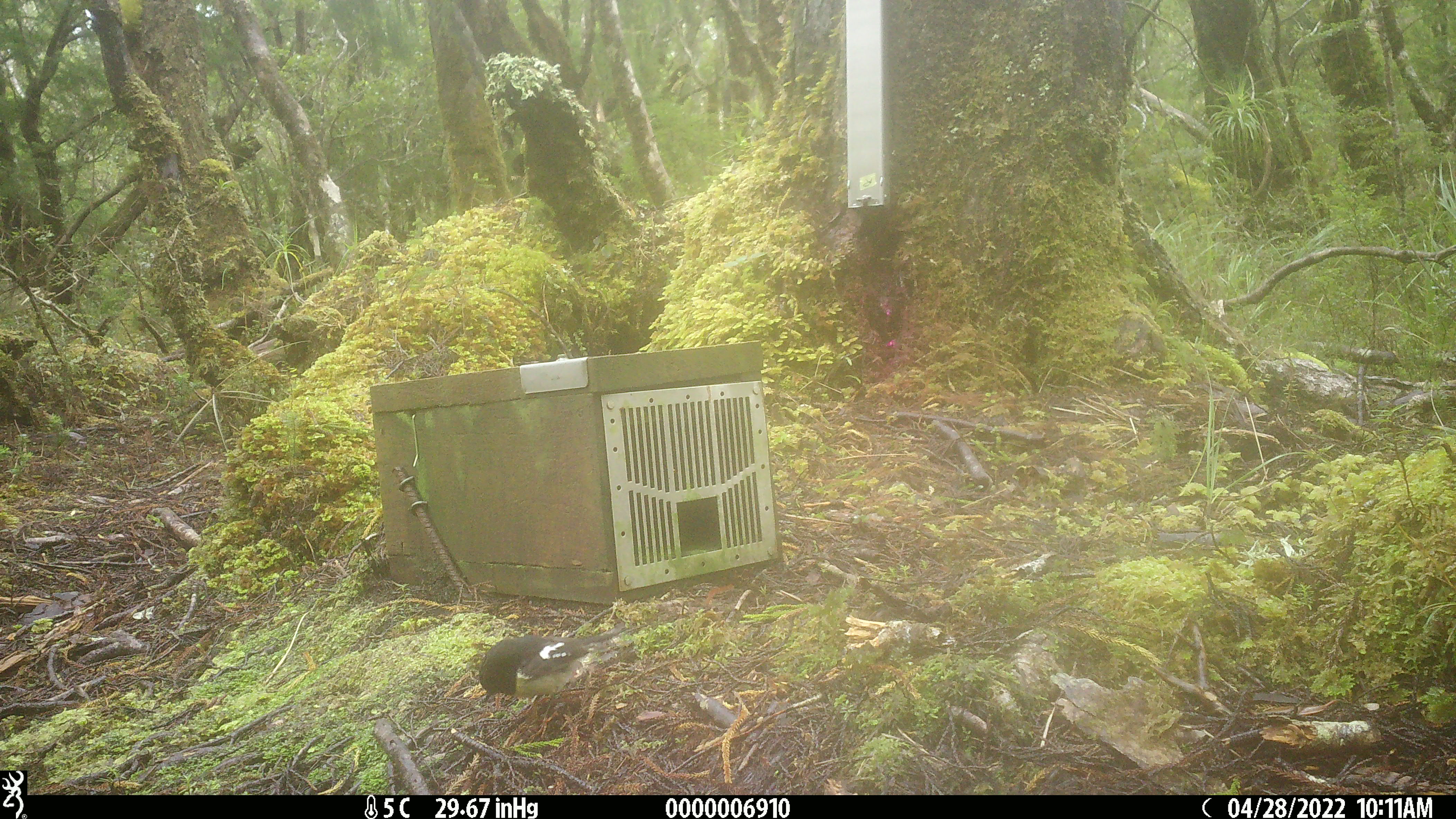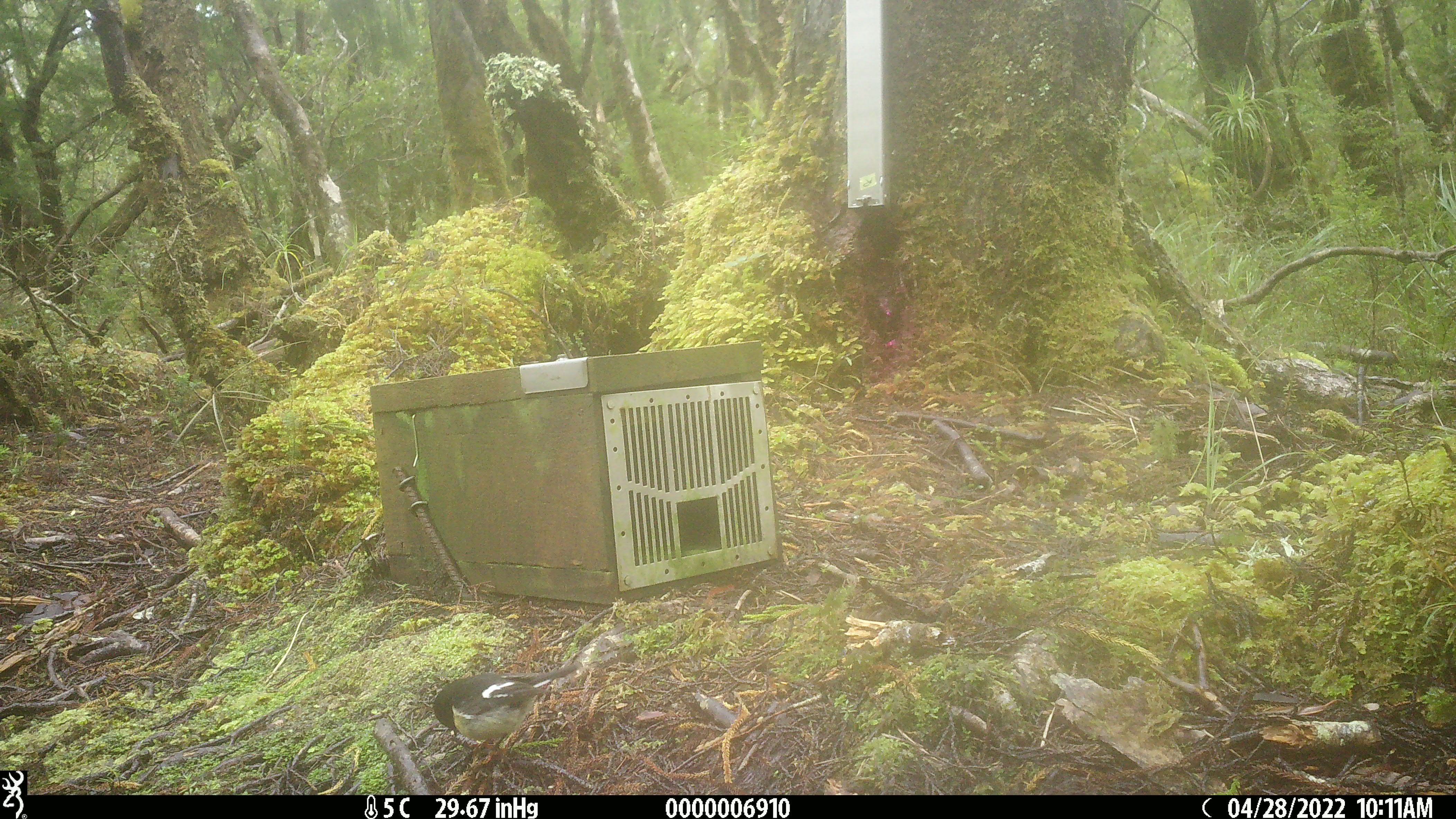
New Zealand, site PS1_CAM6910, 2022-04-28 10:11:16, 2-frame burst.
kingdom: Animalia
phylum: Chordata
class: Aves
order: Passeriformes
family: Petroicidae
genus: Petroica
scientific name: Petroica macrocephala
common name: tomtit